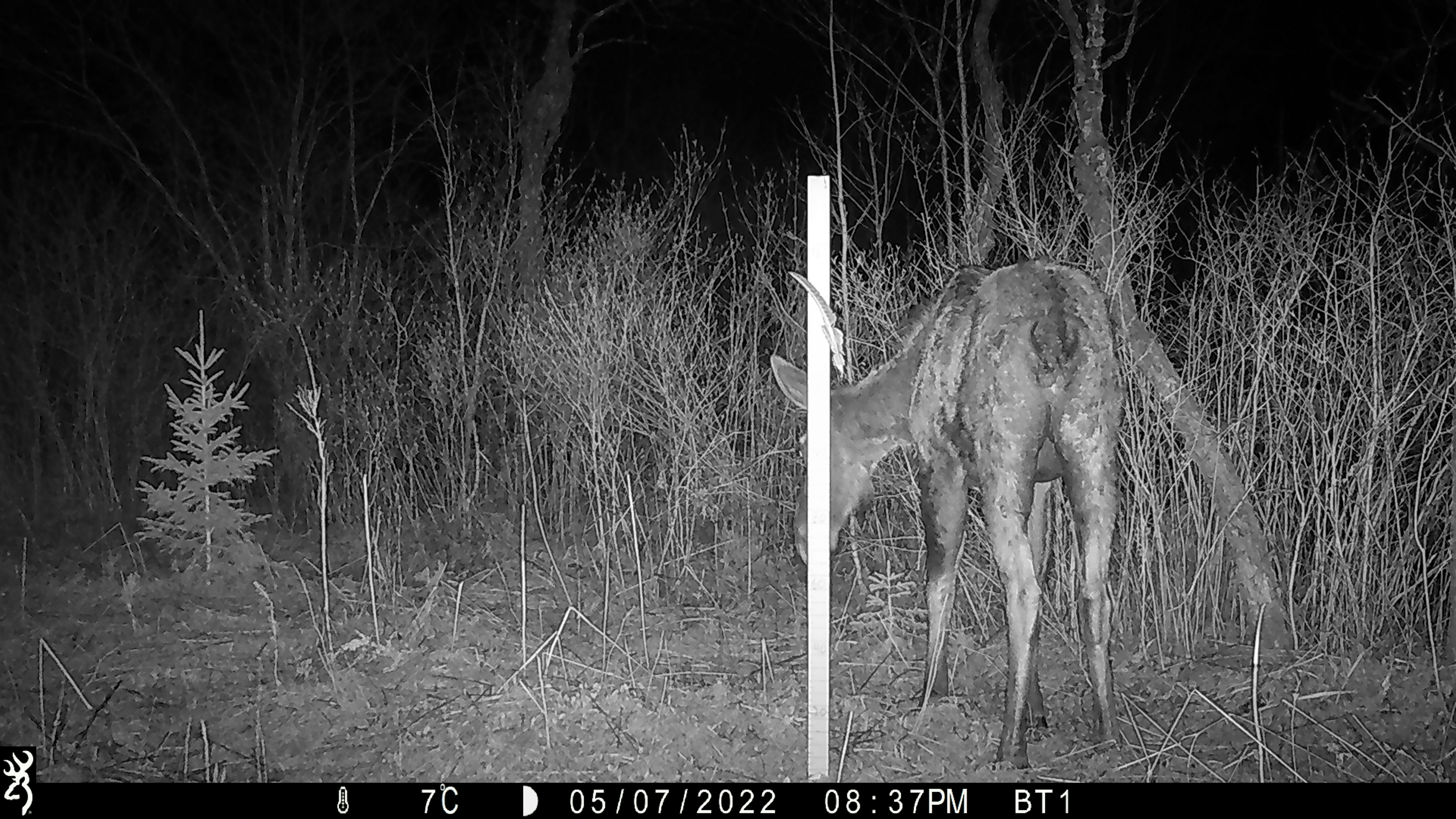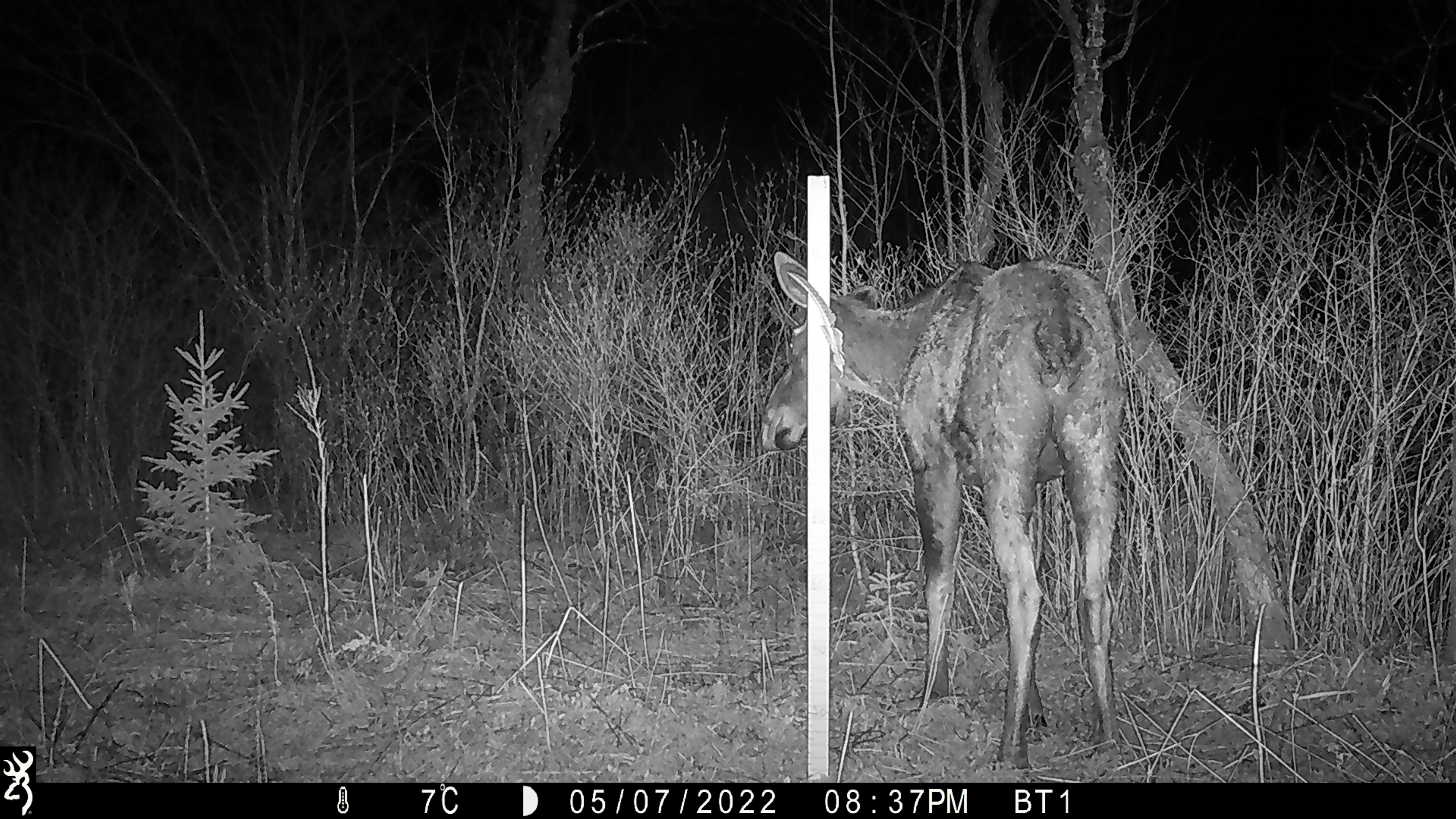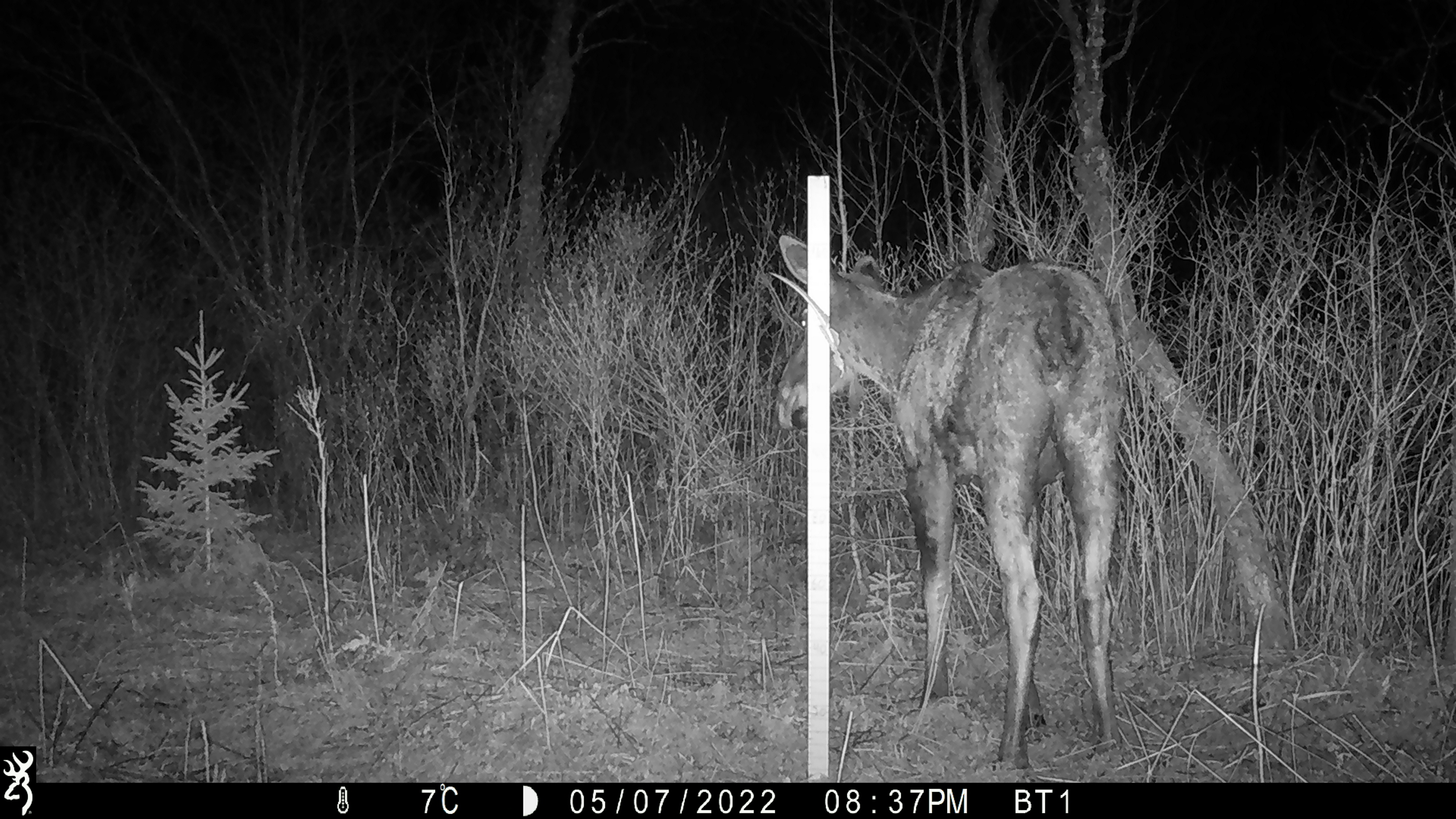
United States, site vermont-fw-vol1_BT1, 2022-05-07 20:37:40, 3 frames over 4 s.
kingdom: Animalia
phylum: Chordata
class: Mammalia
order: Artiodactyla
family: Cervidae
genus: Alces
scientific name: Alces alces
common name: moose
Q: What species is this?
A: Moose (Alces alces).